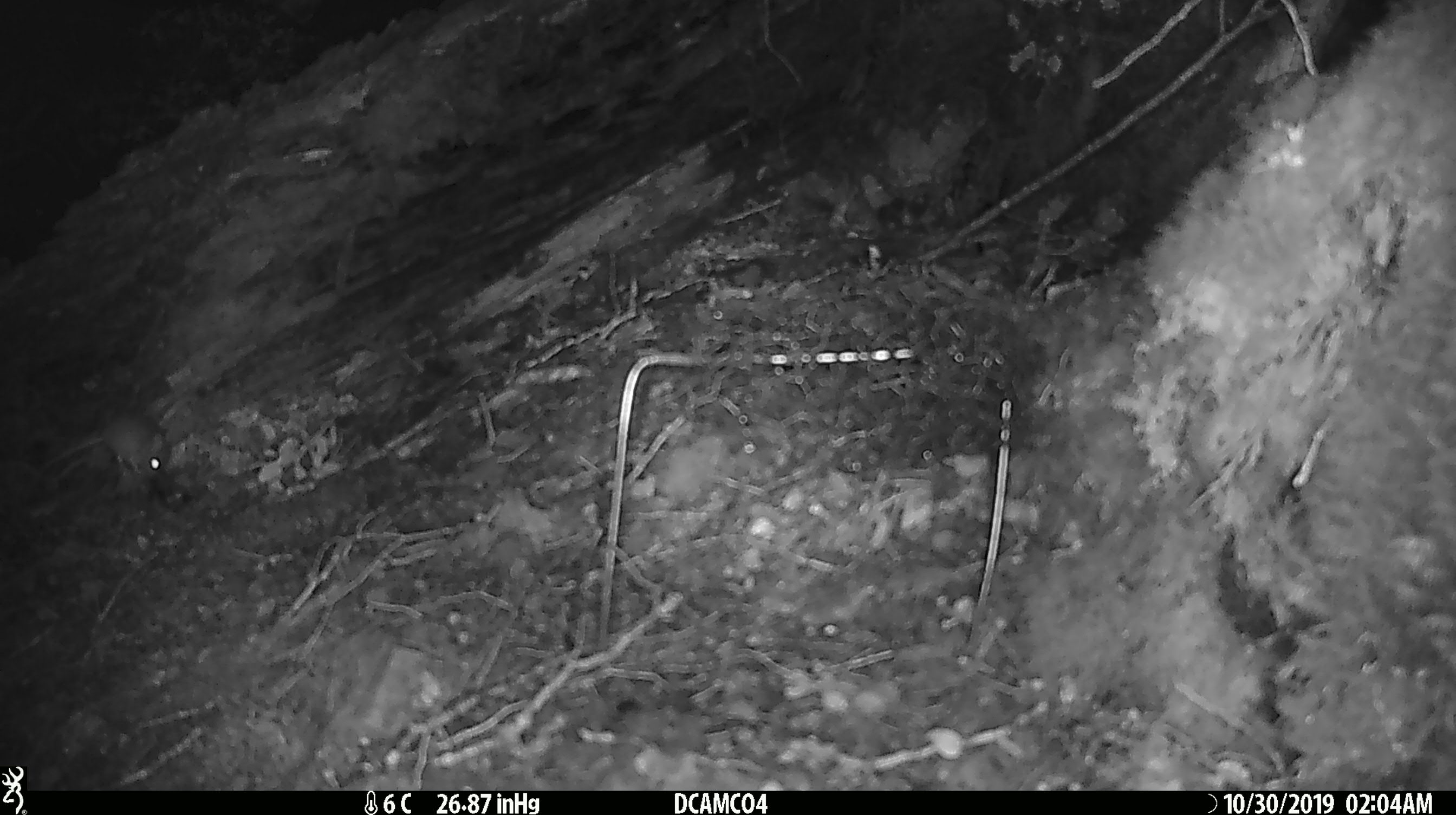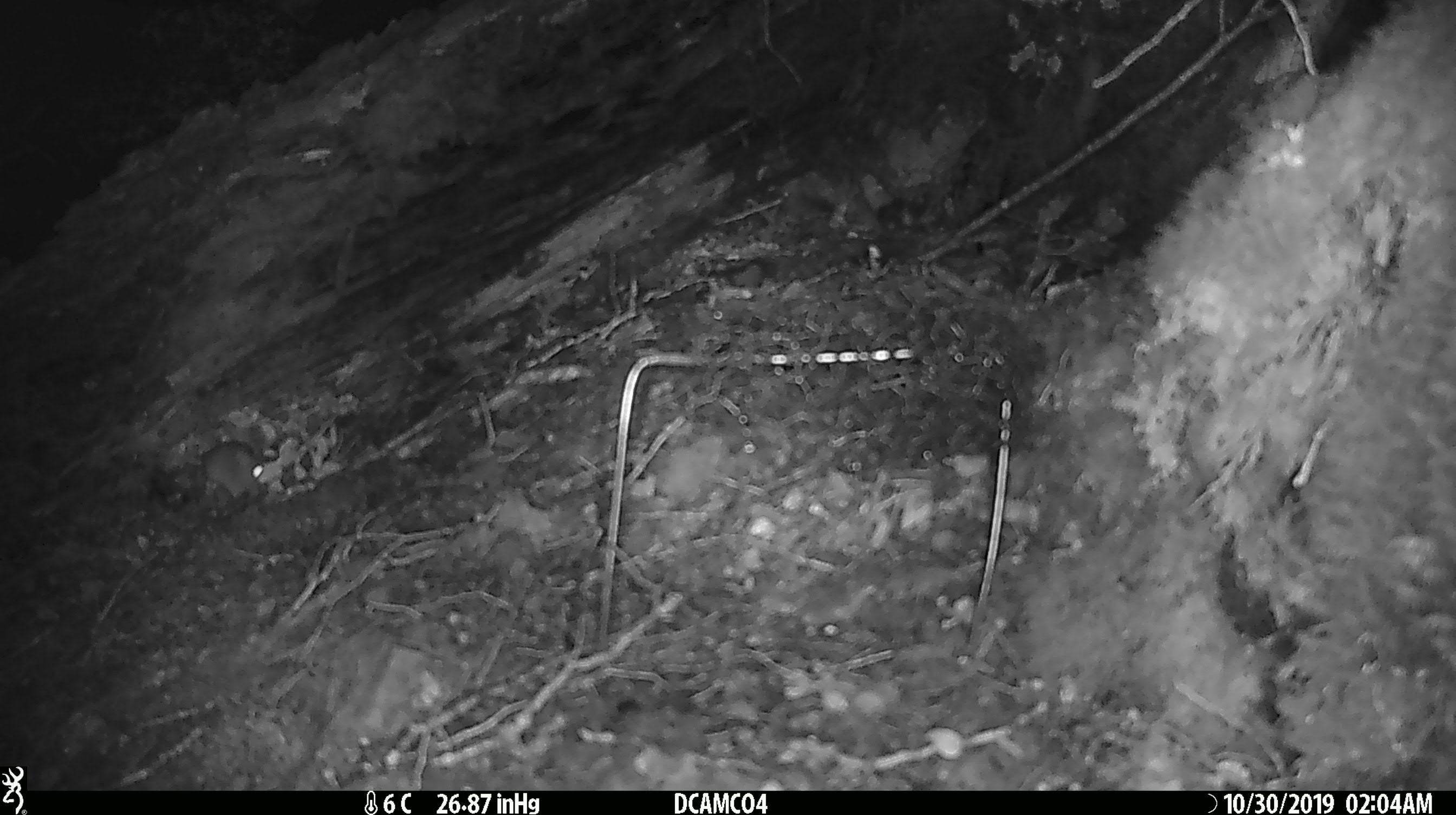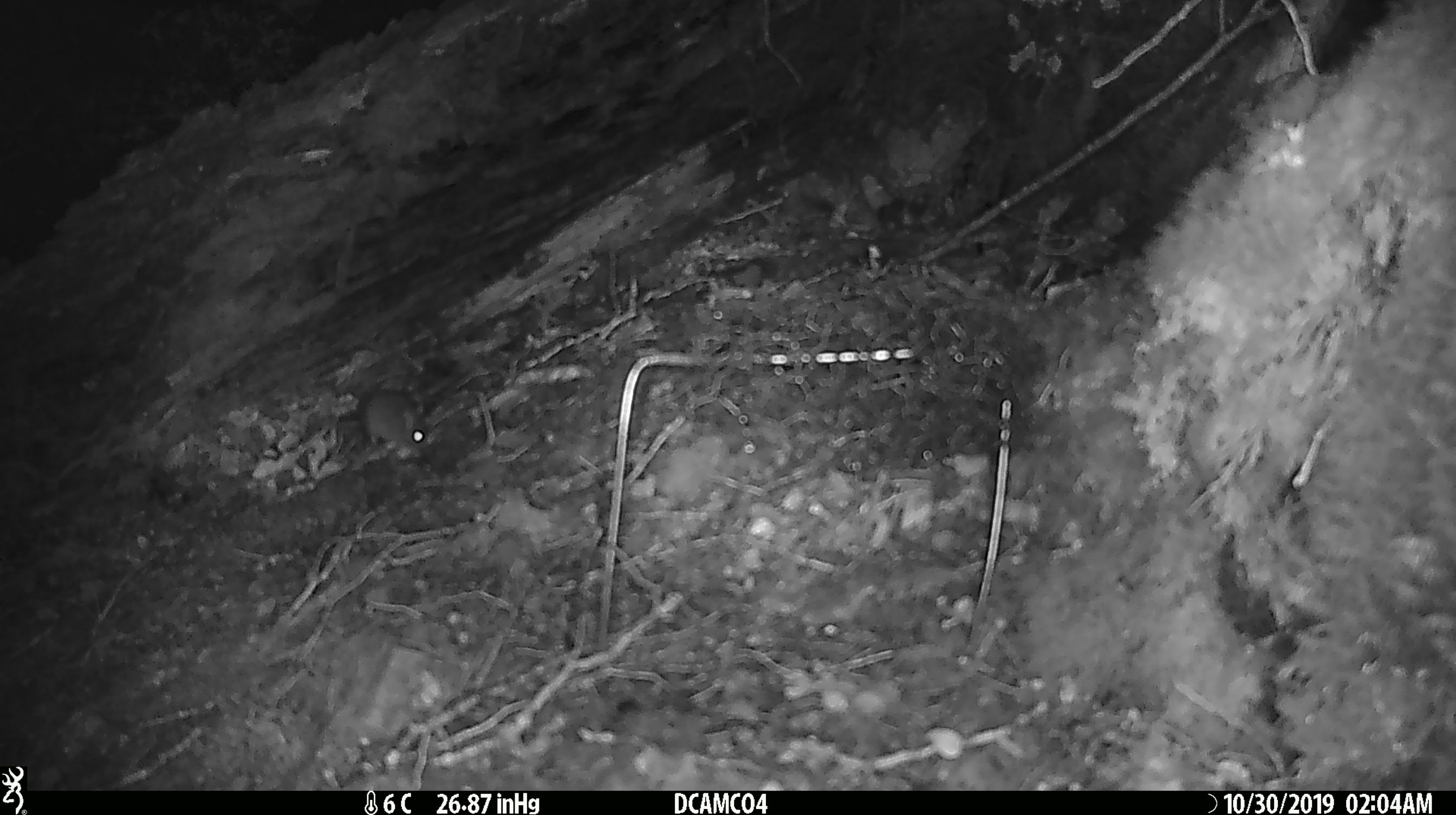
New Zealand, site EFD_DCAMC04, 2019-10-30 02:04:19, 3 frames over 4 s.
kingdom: Animalia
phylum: Chordata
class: Mammalia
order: Rodentia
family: Muridae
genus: Mus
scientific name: Mus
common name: mouse